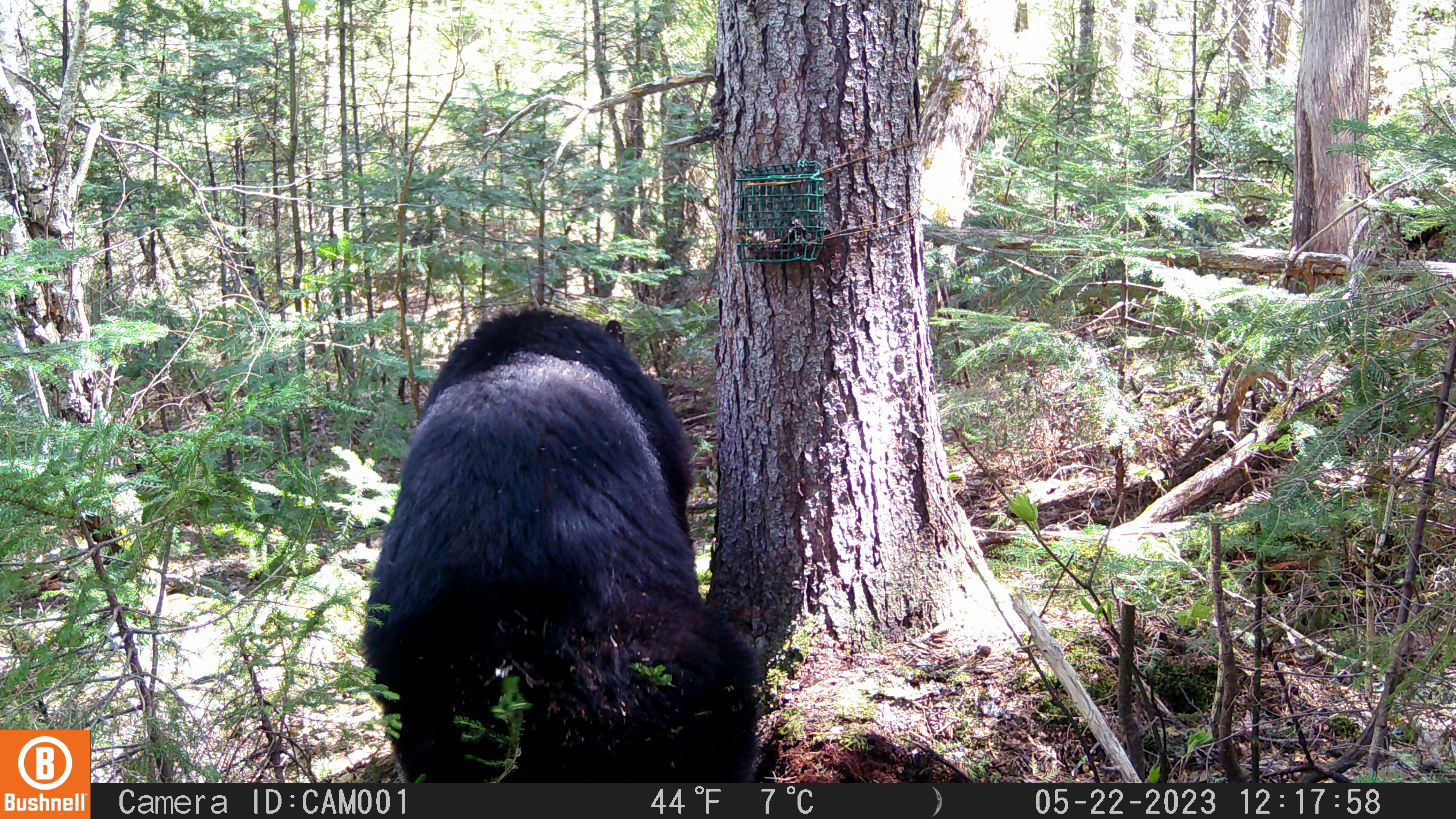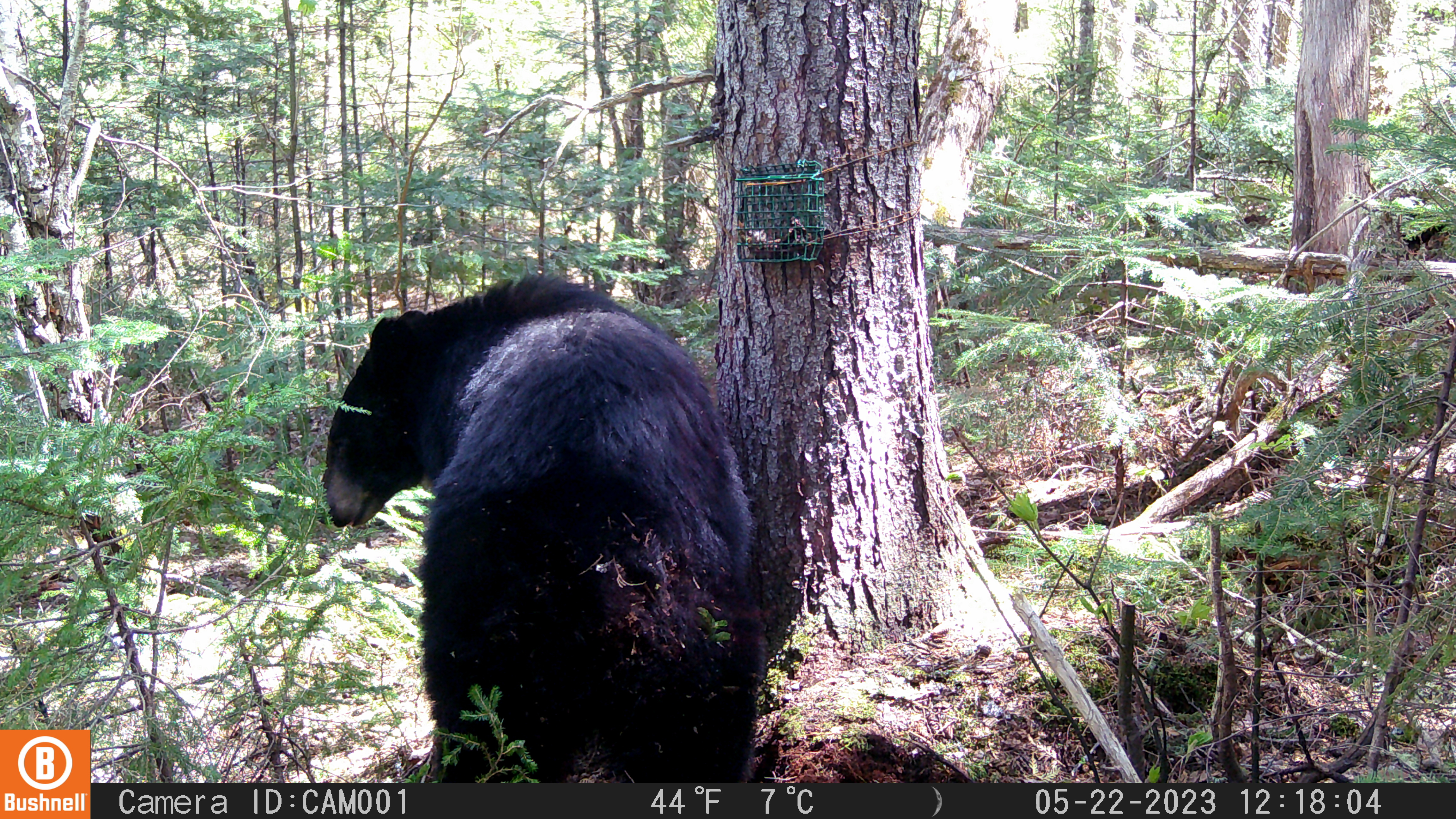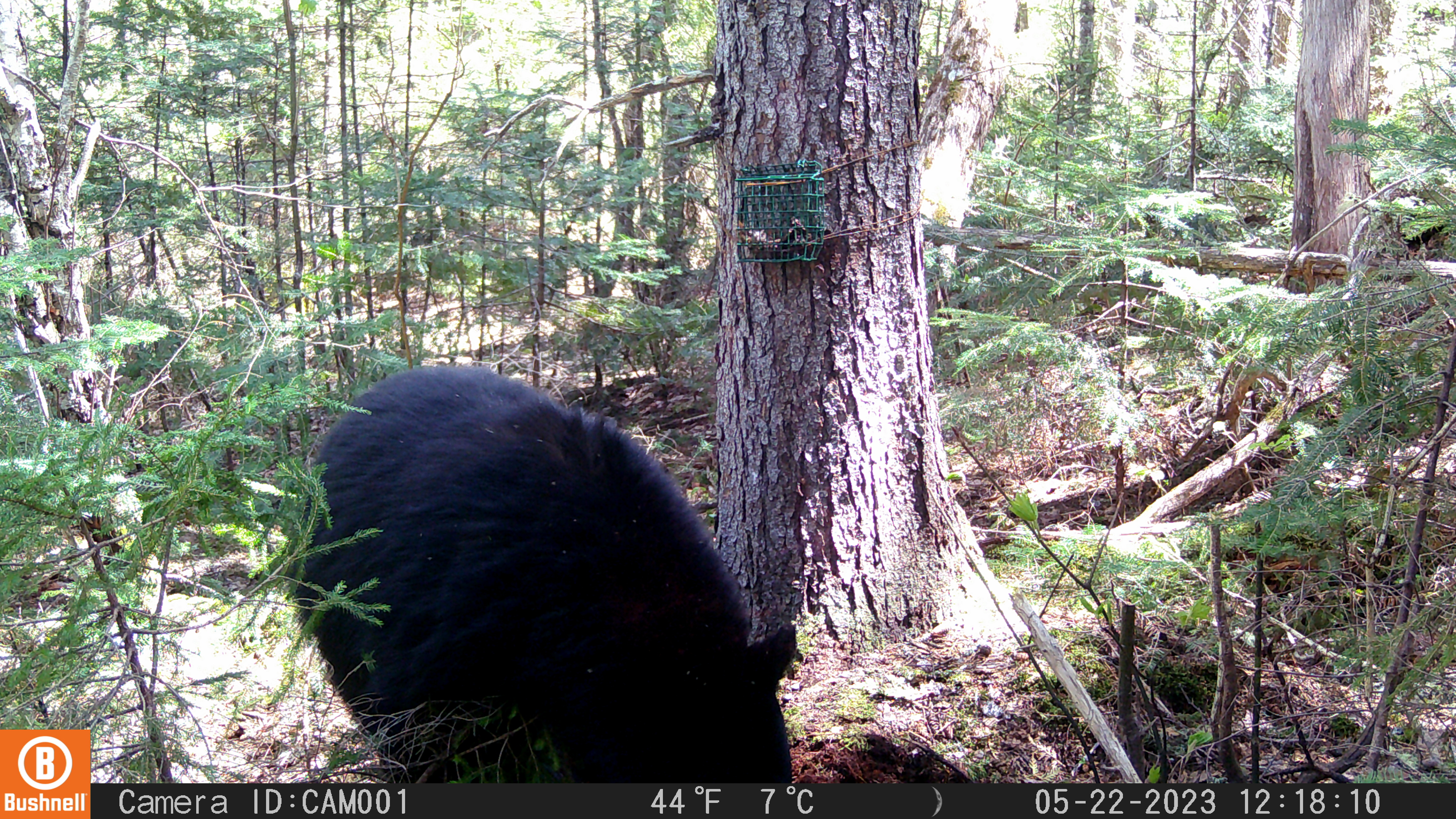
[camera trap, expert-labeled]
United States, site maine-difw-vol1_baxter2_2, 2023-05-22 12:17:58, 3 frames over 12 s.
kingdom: Animalia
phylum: Chordata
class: Mammalia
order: Carnivora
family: Ursidae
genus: Ursus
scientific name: Ursus americanus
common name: black bear